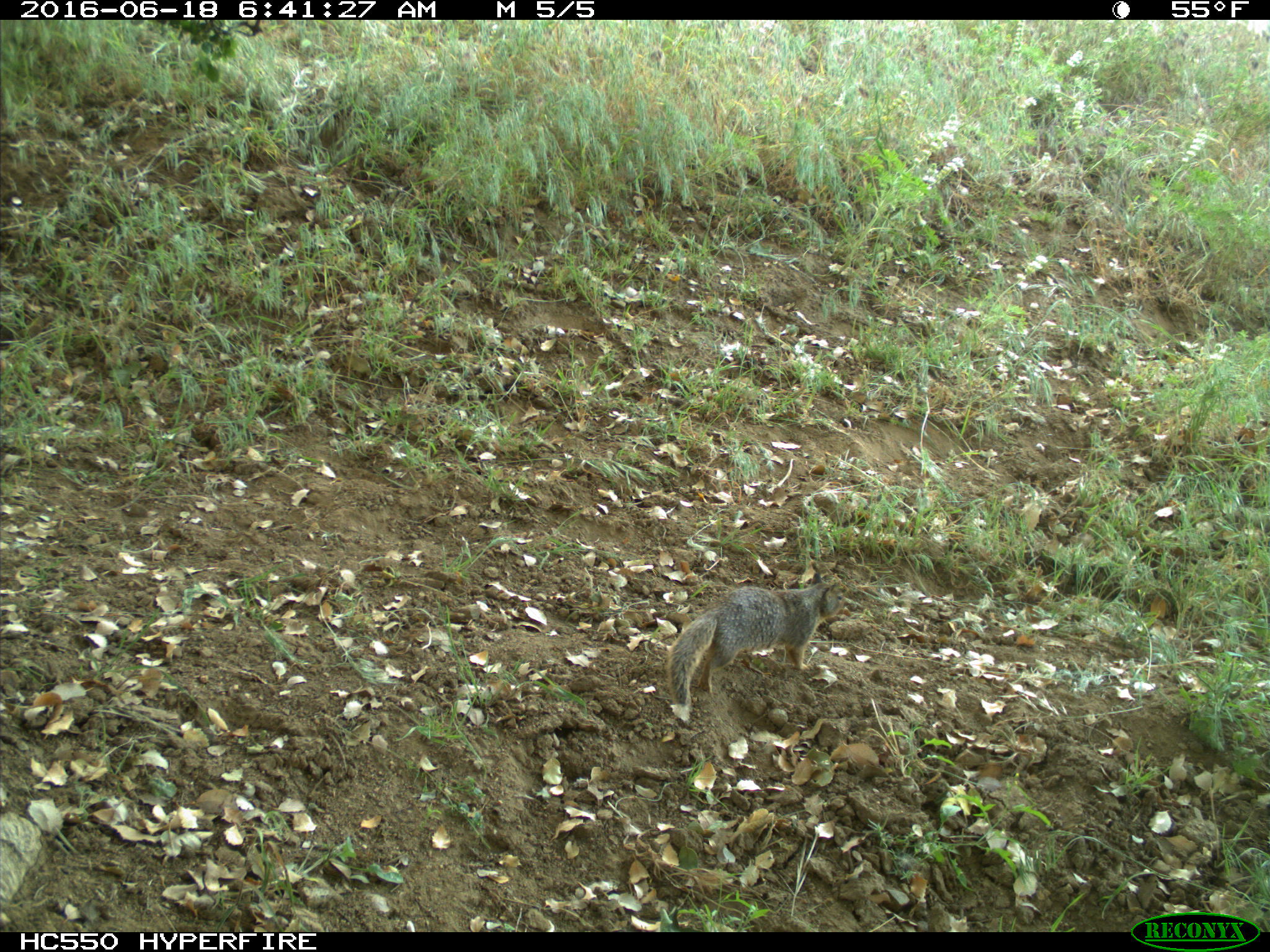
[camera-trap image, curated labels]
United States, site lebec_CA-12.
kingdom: Animalia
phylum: Chordata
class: Mammalia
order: Rodentia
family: Sciuridae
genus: Otospermophilus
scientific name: Otospermophilus beecheyi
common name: california ground squirrel